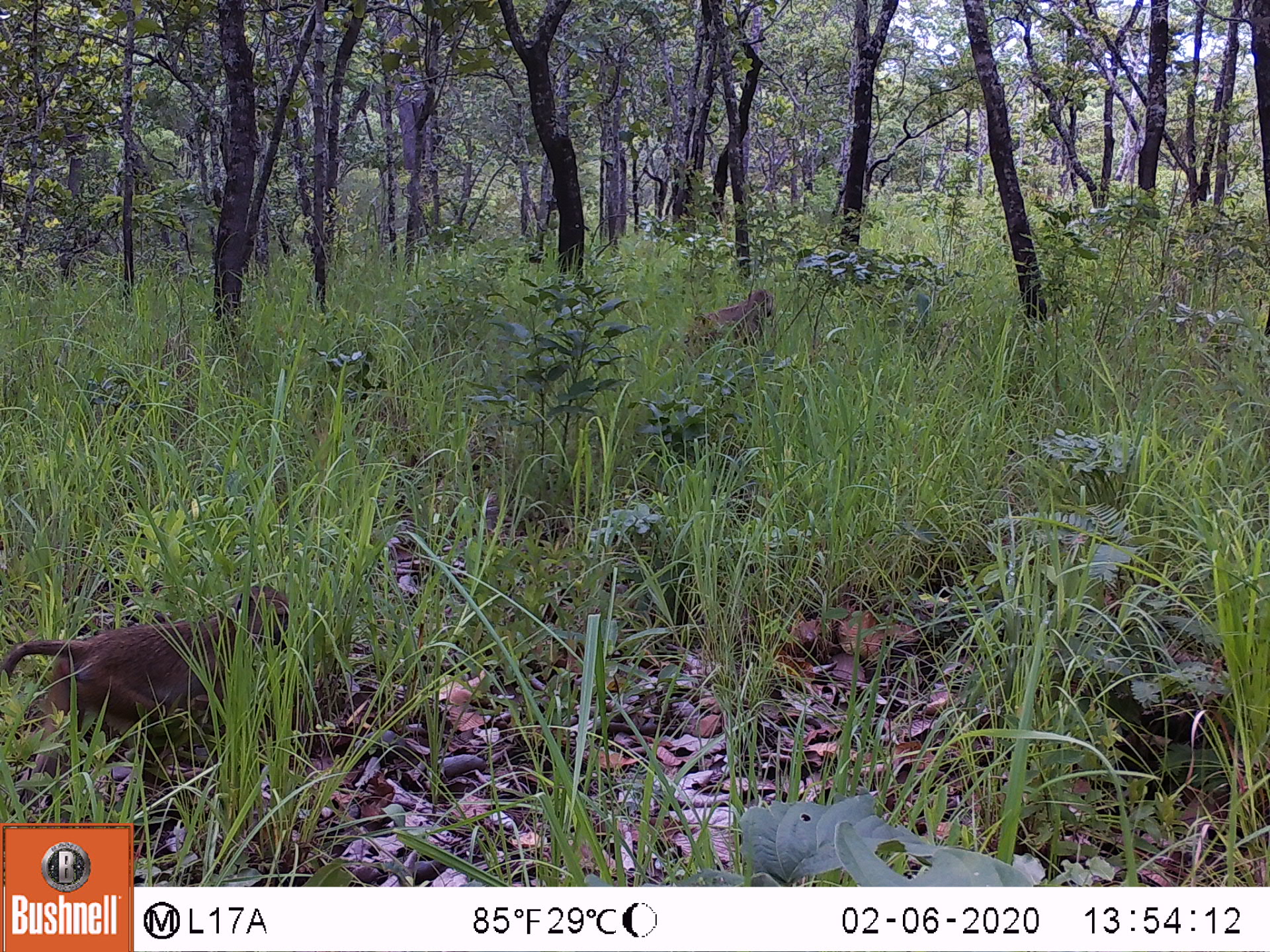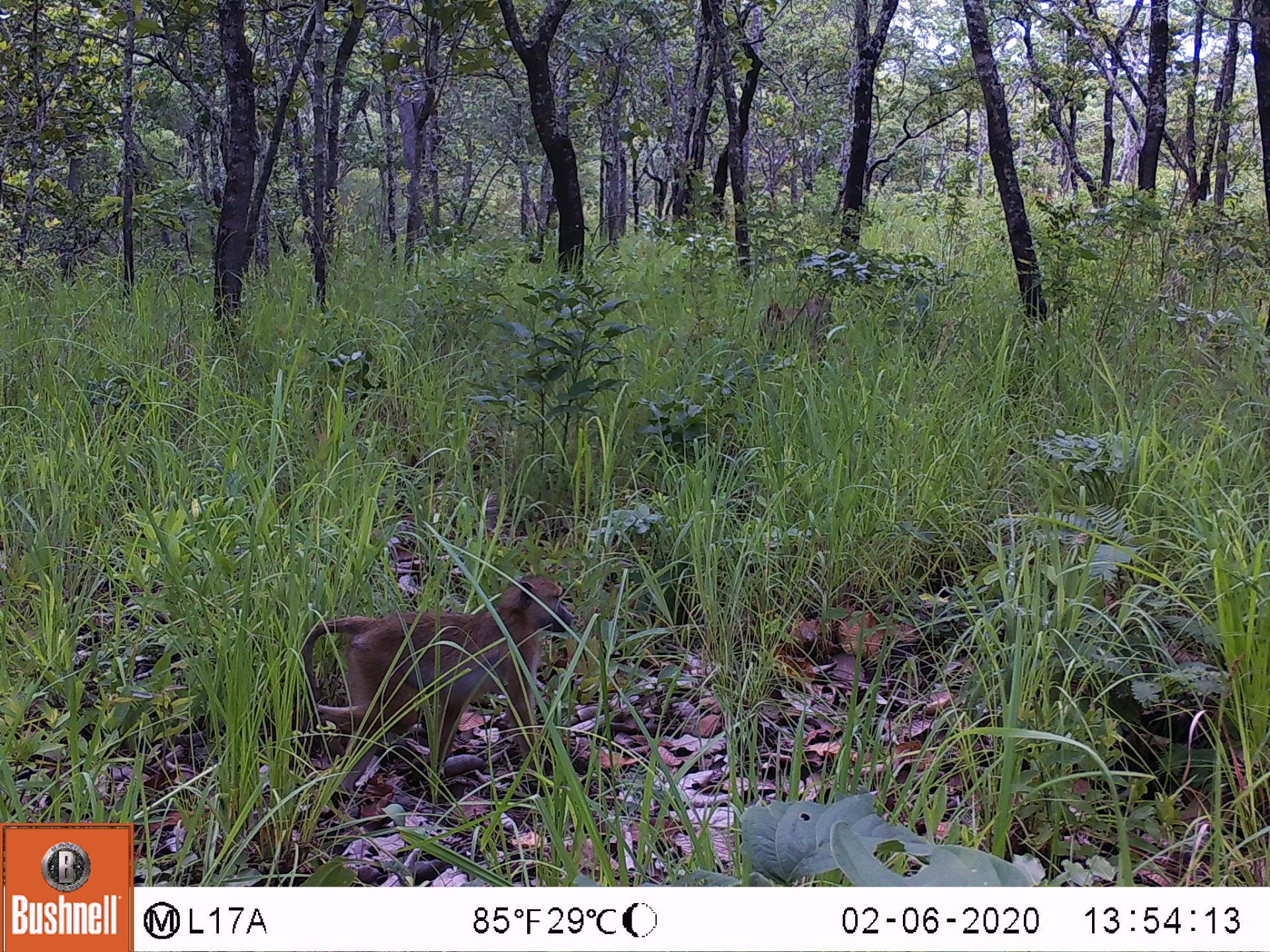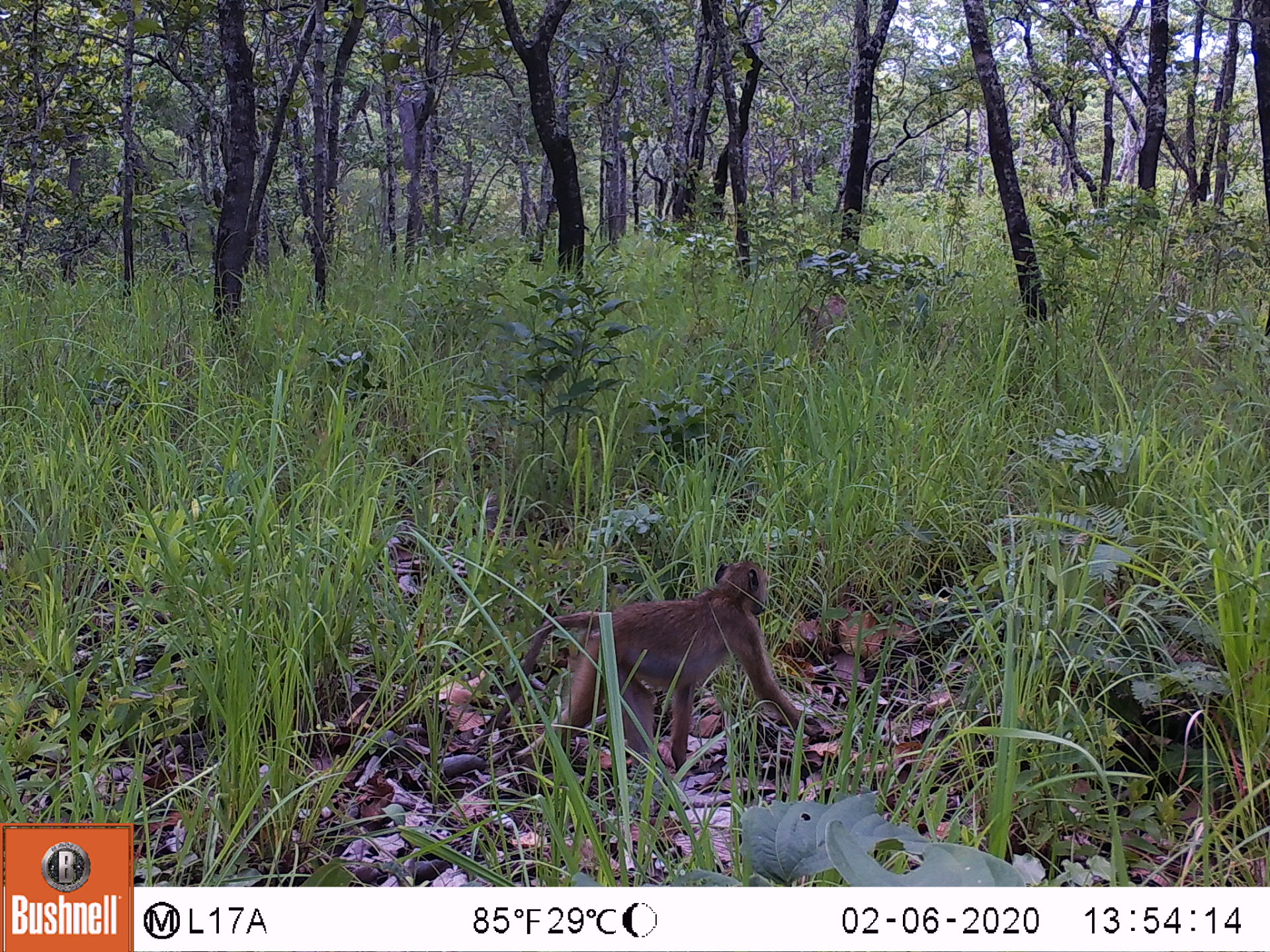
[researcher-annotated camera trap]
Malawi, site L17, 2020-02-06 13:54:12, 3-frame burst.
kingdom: Animalia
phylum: Chordata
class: Mammalia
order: Primates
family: Cercopithecidae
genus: Papio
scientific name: Papio cynocephalus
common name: yellow baboon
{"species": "yellow baboon (Papio cynocephalus)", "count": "2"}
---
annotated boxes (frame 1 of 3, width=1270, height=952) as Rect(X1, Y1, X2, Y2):
yellow baboon: Rect(3, 580, 293, 813); Rect(676, 286, 779, 357)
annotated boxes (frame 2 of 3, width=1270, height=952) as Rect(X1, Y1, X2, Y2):
yellow baboon: Rect(305, 574, 572, 764); Rect(757, 295, 841, 352)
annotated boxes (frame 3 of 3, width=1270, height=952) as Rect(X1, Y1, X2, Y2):
yellow baboon: Rect(459, 557, 818, 762); Rect(787, 284, 853, 360)